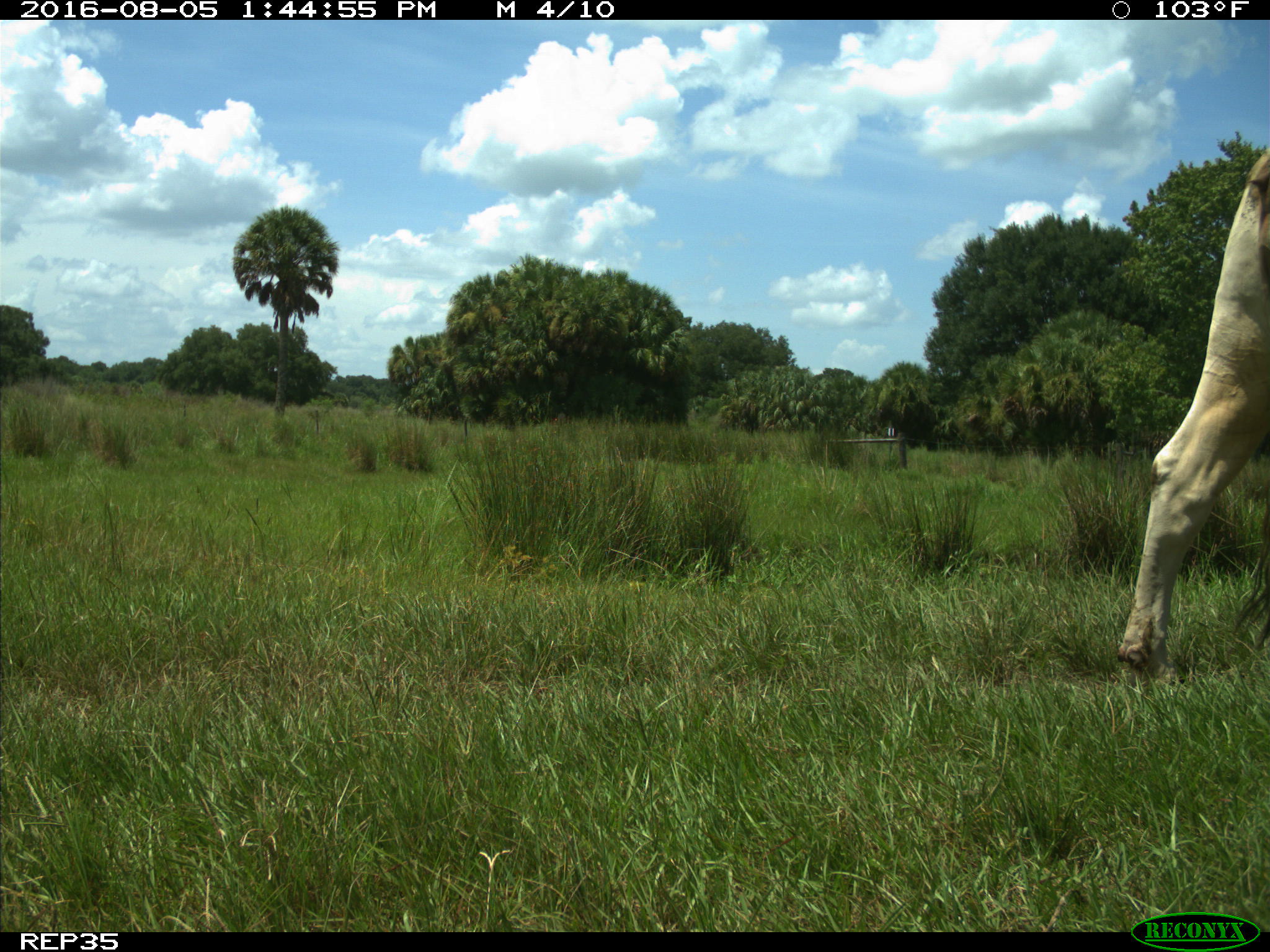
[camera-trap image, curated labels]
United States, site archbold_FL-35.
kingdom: Animalia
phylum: Chordata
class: Mammalia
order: Artiodactyla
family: Bovidae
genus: Bos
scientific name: Bos taurus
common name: domestic cow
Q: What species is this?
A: Bos taurus (domestic cow).